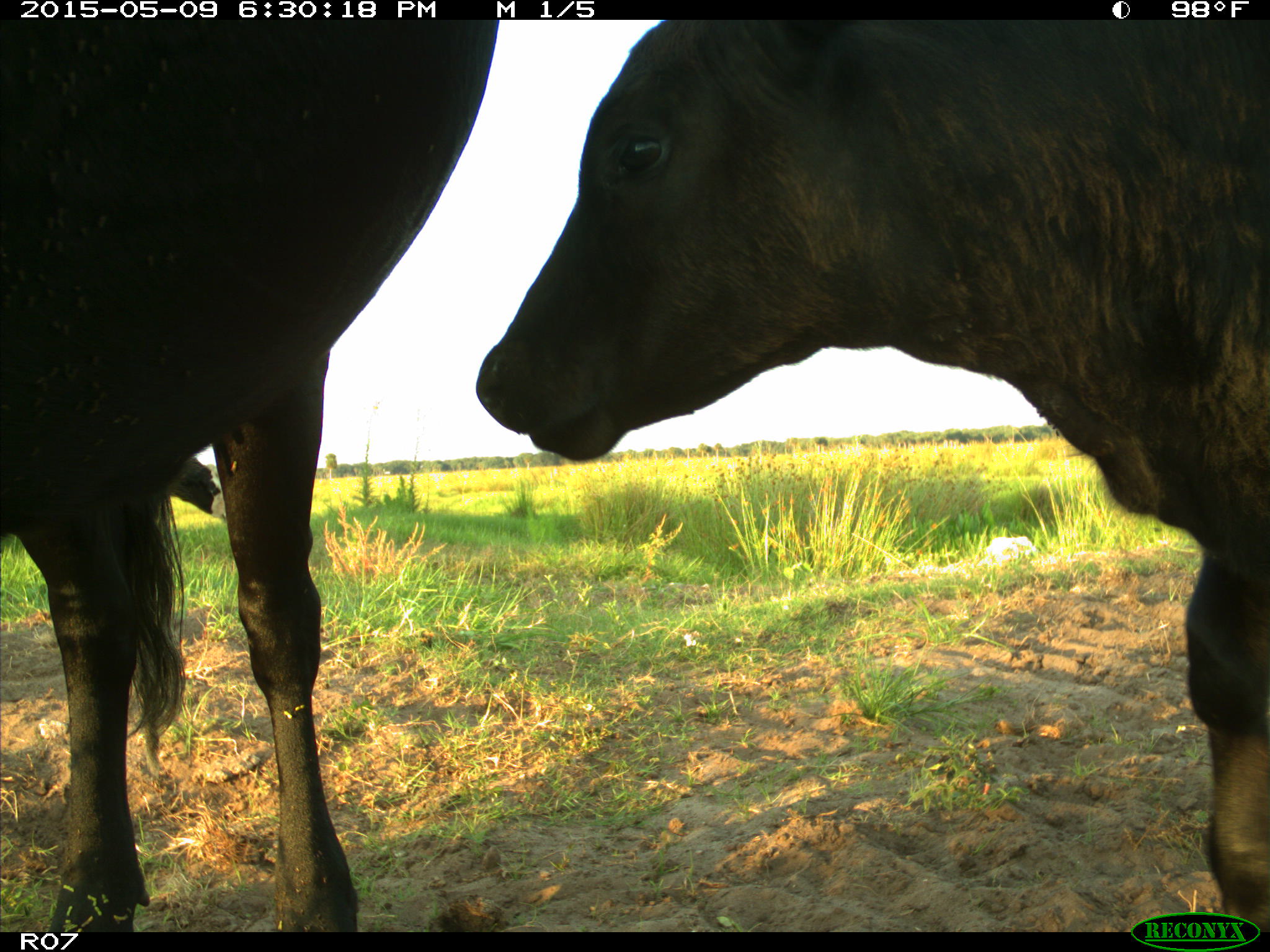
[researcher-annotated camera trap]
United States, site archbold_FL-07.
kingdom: Animalia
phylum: Chordata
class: Mammalia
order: Artiodactyla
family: Bovidae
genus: Bos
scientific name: Bos taurus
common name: domestic cow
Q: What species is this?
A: Bos taurus (domestic cow).